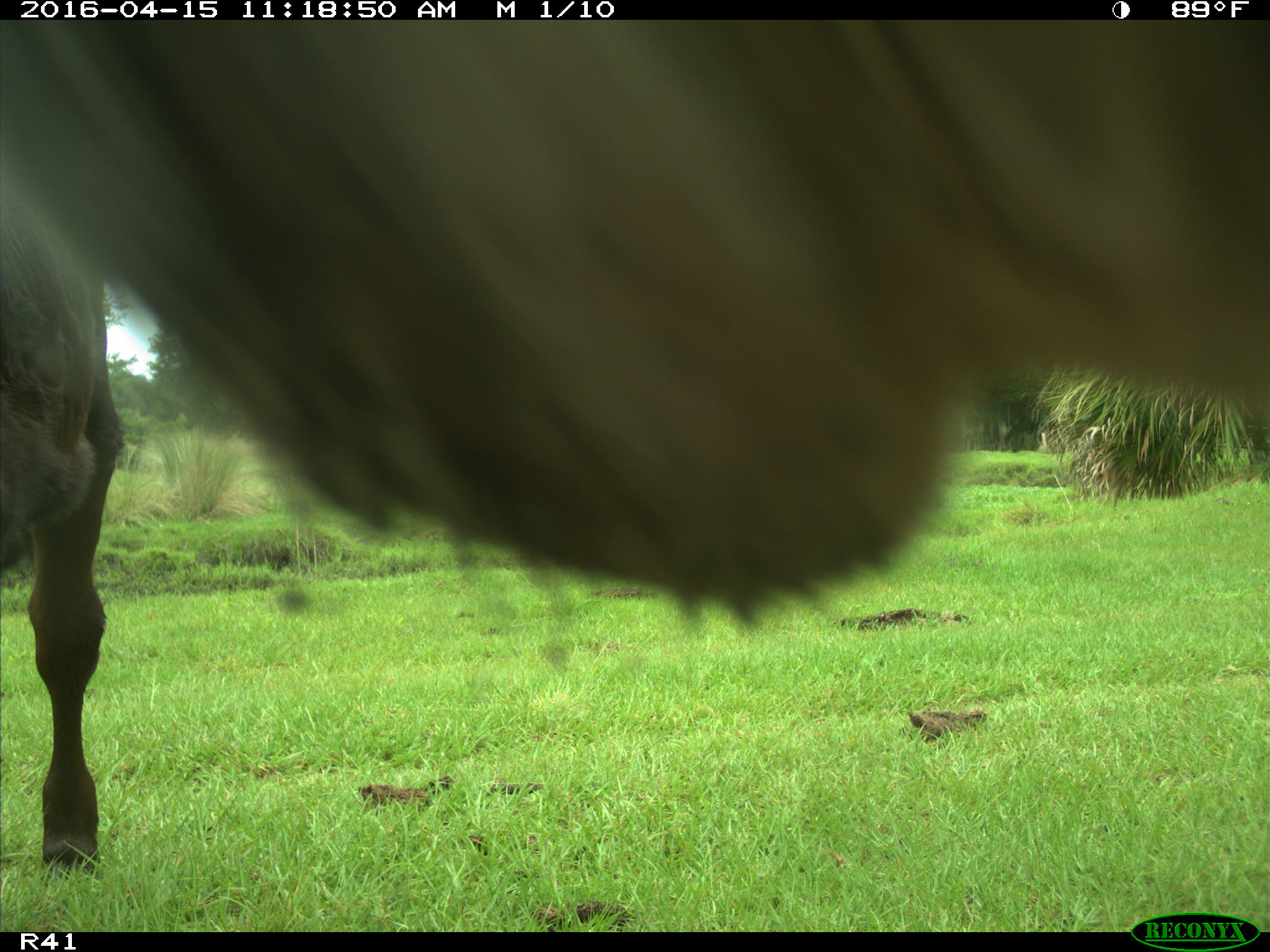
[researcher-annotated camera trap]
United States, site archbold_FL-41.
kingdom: Animalia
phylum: Chordata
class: Mammalia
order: Artiodactyla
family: Bovidae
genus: Bos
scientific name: Bos taurus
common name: domestic cow